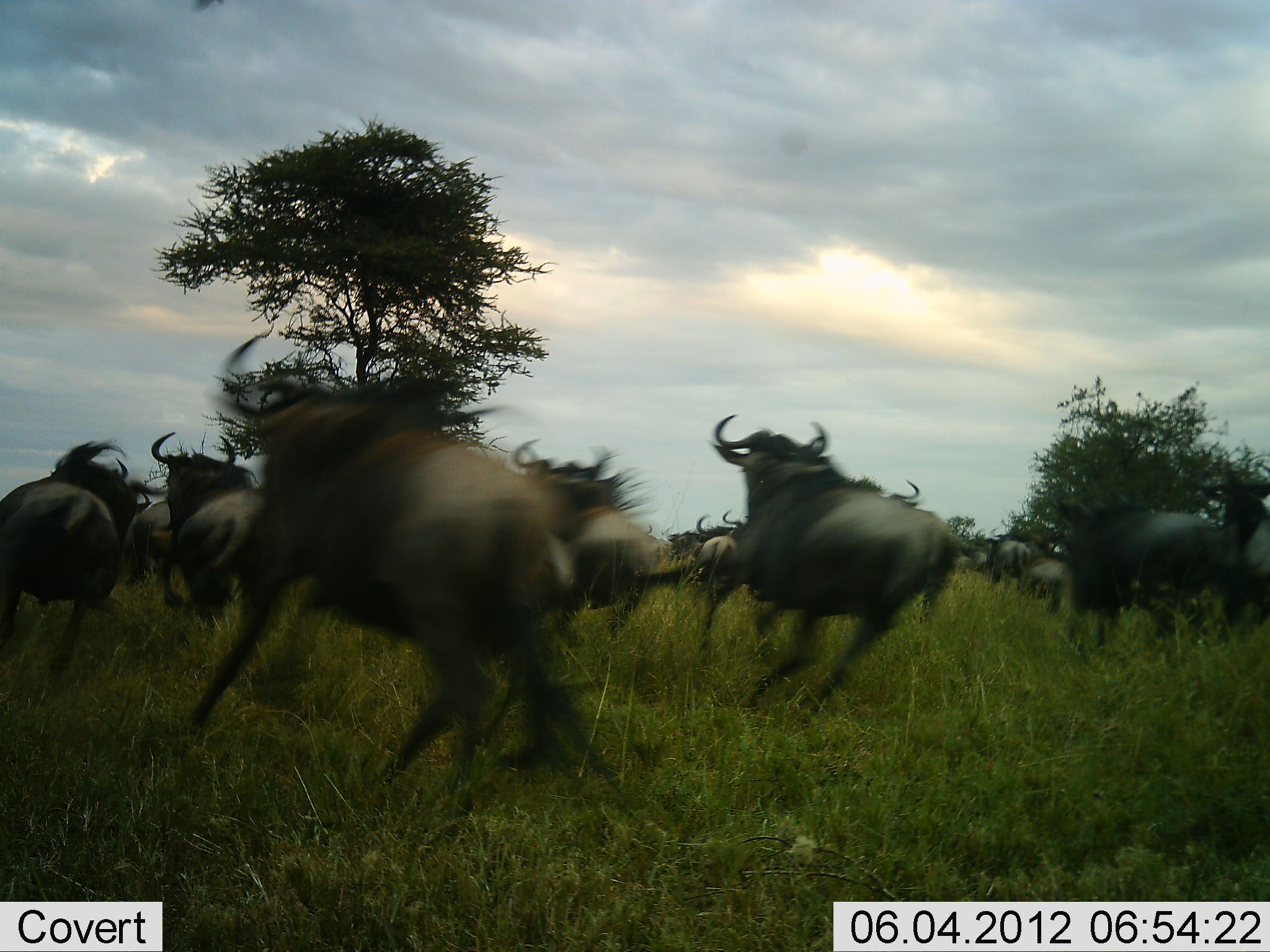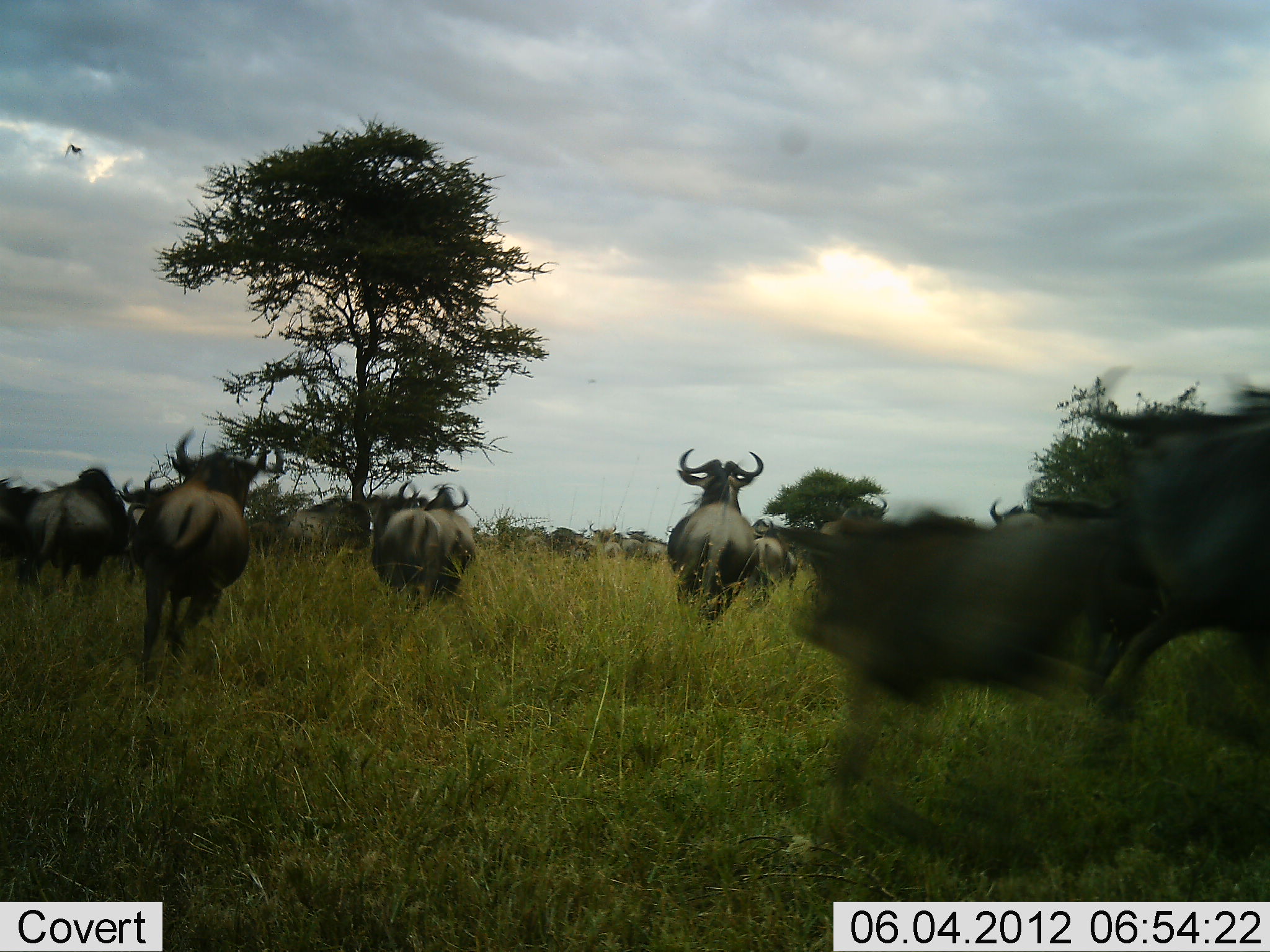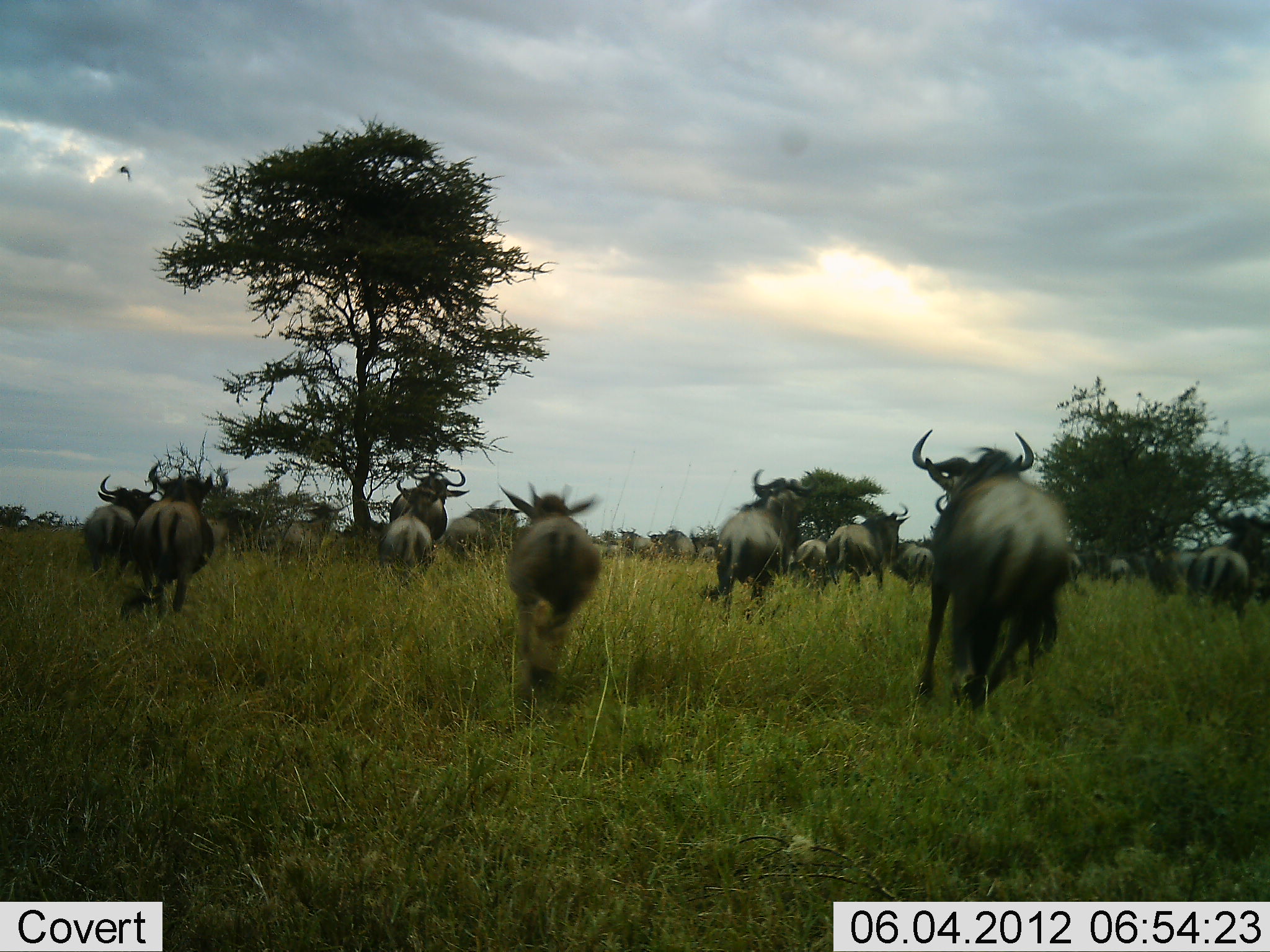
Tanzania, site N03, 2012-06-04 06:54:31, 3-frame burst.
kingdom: Animalia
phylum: Chordata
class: Mammalia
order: Artiodactyla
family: Bovidae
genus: Connochaetes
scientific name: Connochaetes taurinus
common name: blue wildebeest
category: wildebeest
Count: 11-50.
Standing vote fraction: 0%.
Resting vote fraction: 0%.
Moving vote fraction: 100%.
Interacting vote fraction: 7%.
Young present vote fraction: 13%.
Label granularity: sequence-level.